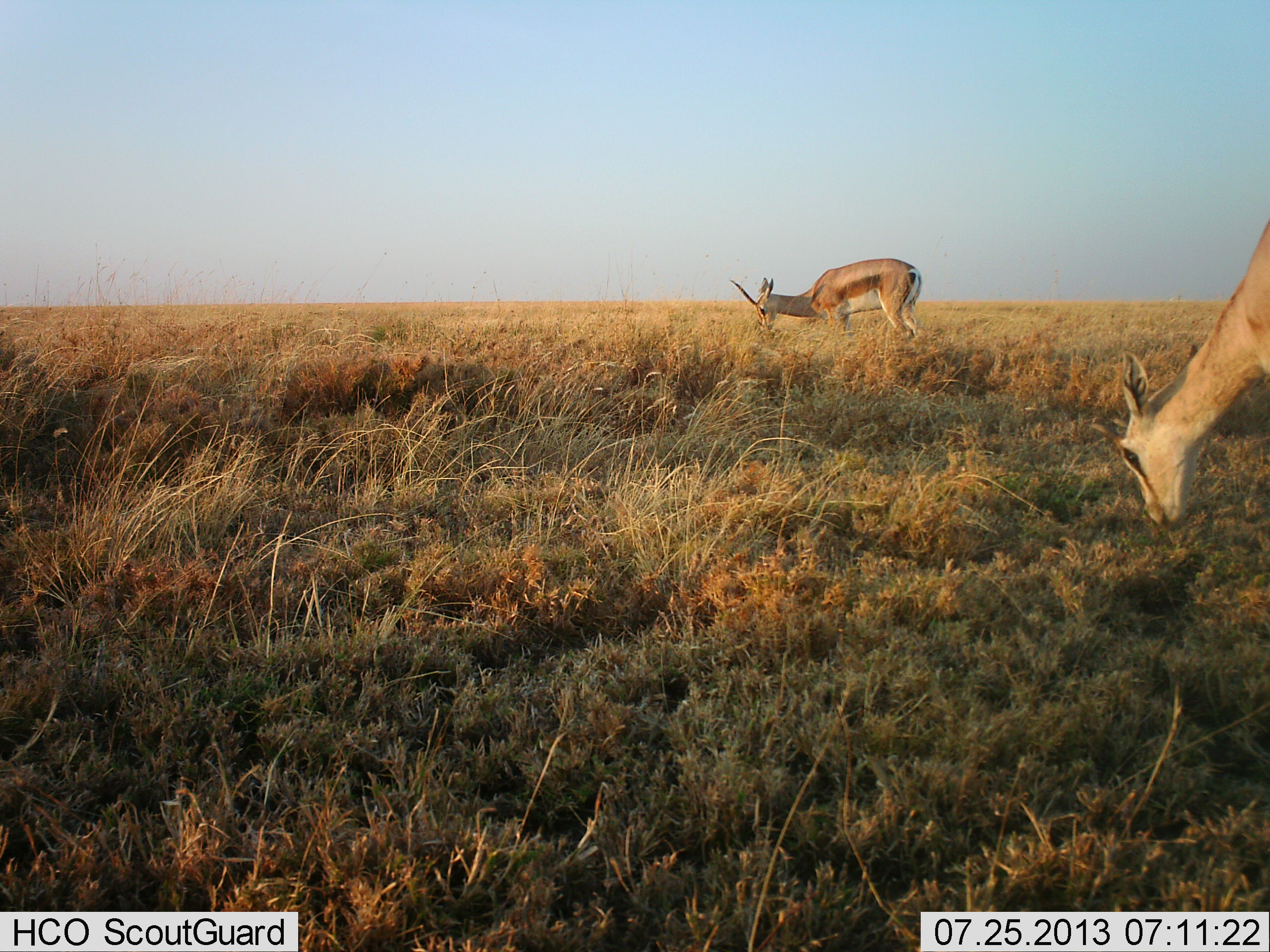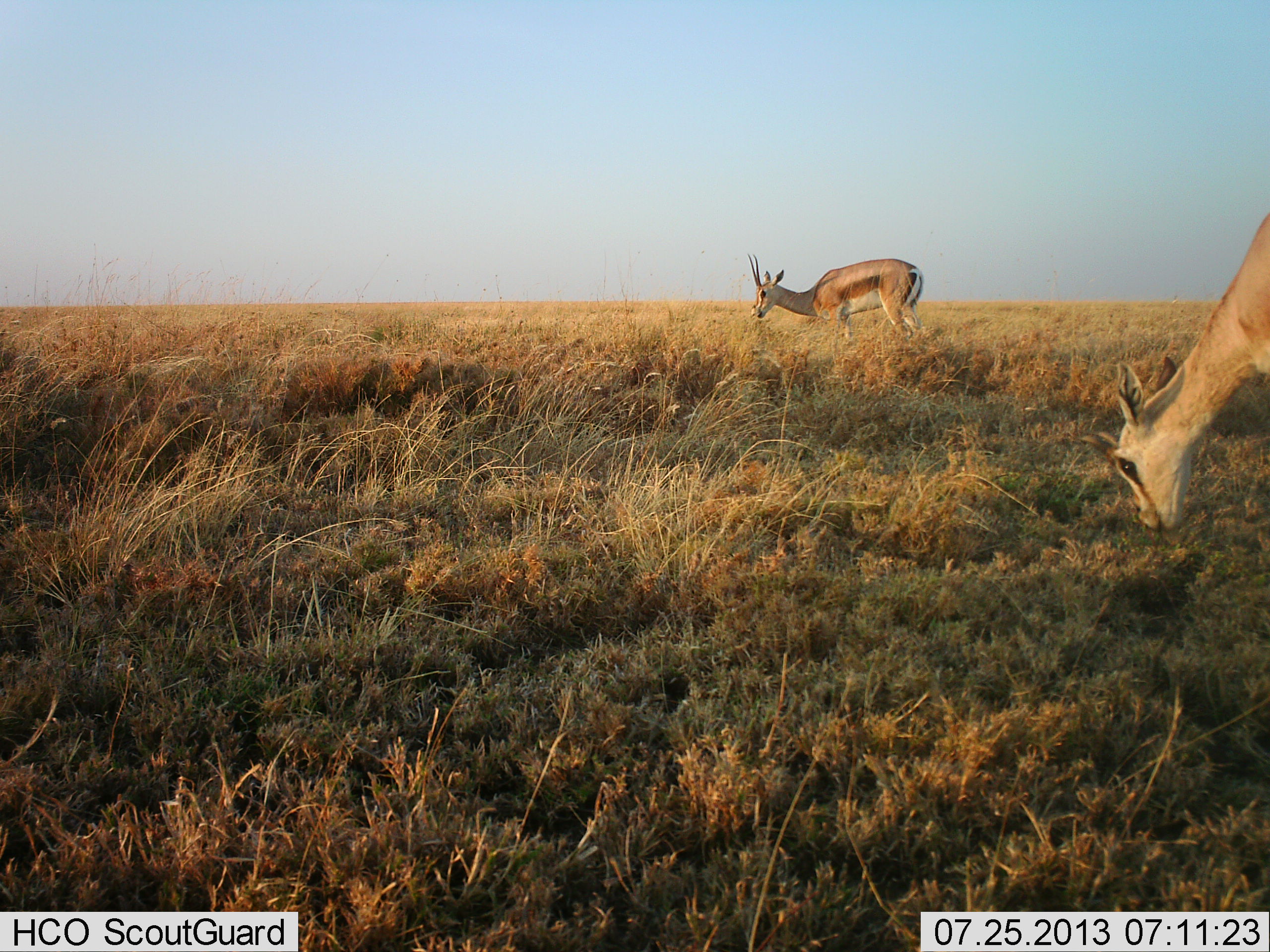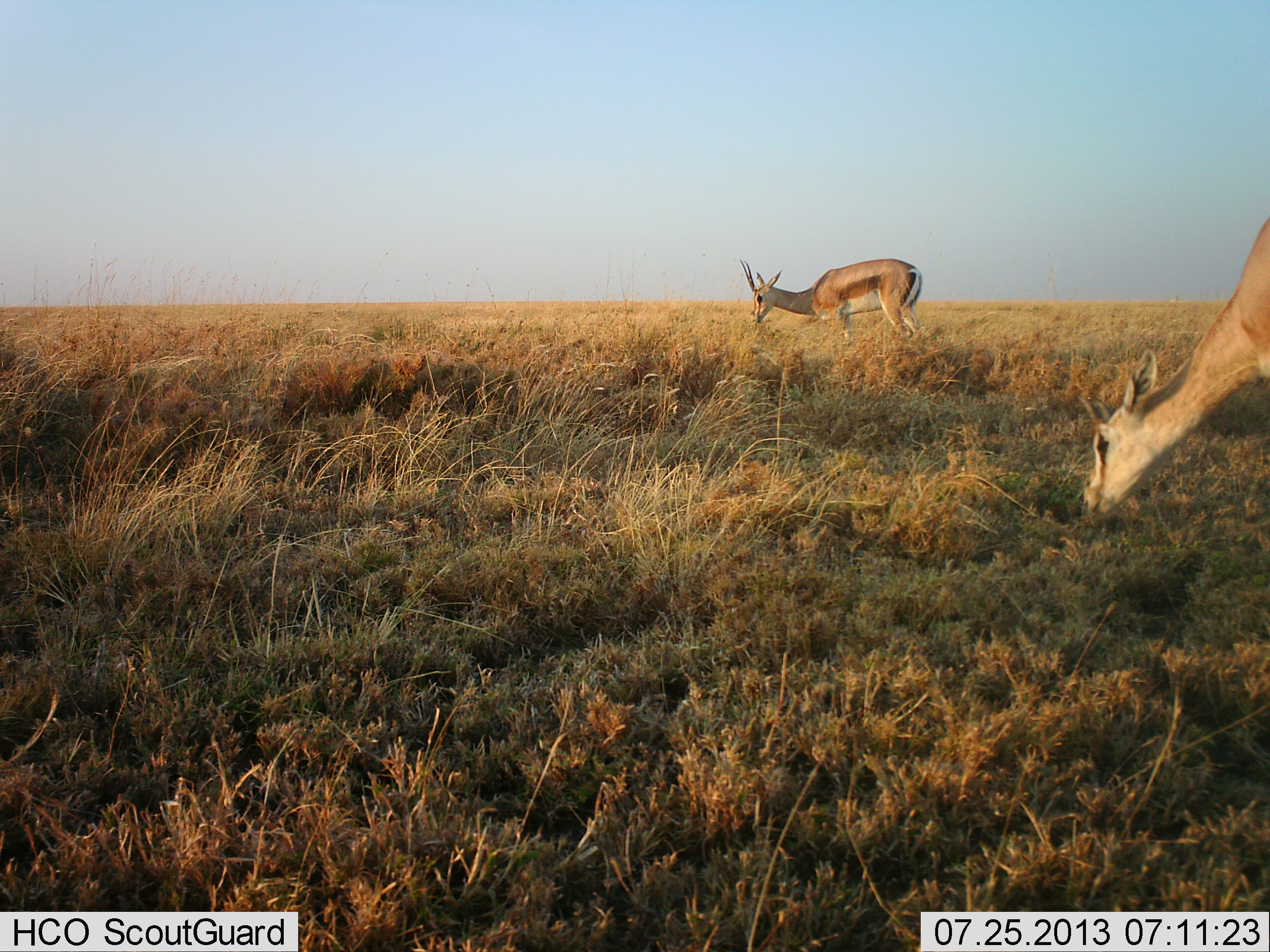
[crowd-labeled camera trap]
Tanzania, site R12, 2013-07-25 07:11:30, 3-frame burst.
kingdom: Animalia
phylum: Chordata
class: Mammalia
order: Artiodactyla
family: Bovidae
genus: Nanger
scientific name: Nanger granti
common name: grant's gazelle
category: gazellegrants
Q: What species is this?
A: Gazellegrants (grant's gazelle) (Nanger granti).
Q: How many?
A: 2.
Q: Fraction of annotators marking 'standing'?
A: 38%.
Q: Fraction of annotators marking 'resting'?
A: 0%.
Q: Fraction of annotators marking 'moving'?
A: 8%.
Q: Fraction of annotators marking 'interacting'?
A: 0%.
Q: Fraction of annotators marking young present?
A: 0%.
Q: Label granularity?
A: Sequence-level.